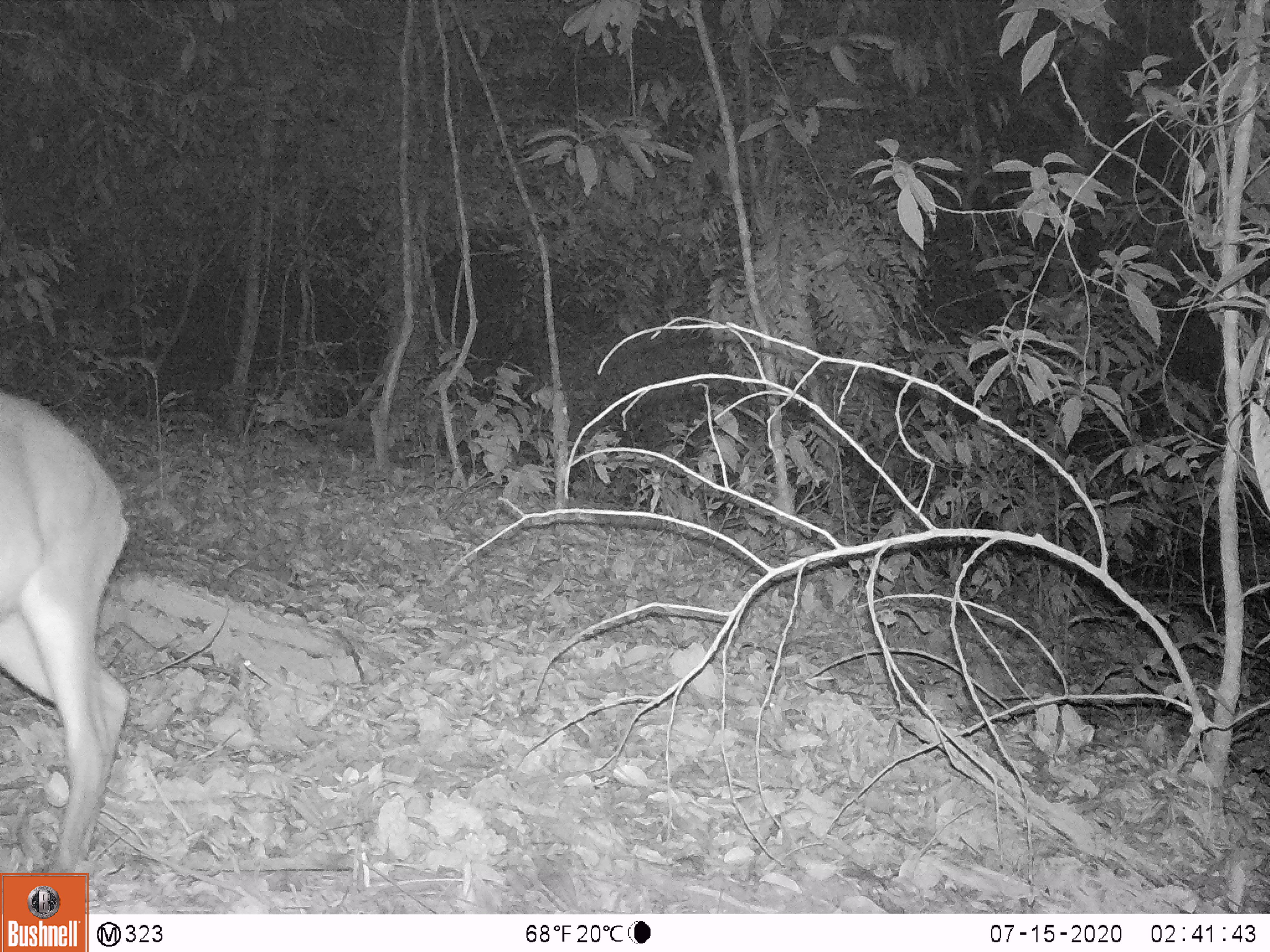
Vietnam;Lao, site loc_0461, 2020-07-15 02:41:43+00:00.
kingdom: Animalia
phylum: Chordata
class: Mammalia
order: Artiodactyla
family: Cervidae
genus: Muntiacus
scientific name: Muntiacus vuquangensis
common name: large-antlered muntjac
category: large antlered muntjac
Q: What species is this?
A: Large antlered muntjac (large-antlered muntjac) (Muntiacus vuquangensis).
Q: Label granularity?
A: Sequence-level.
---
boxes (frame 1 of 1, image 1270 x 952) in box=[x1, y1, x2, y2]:
large antlered muntjac: box=[0, 386, 133, 894]